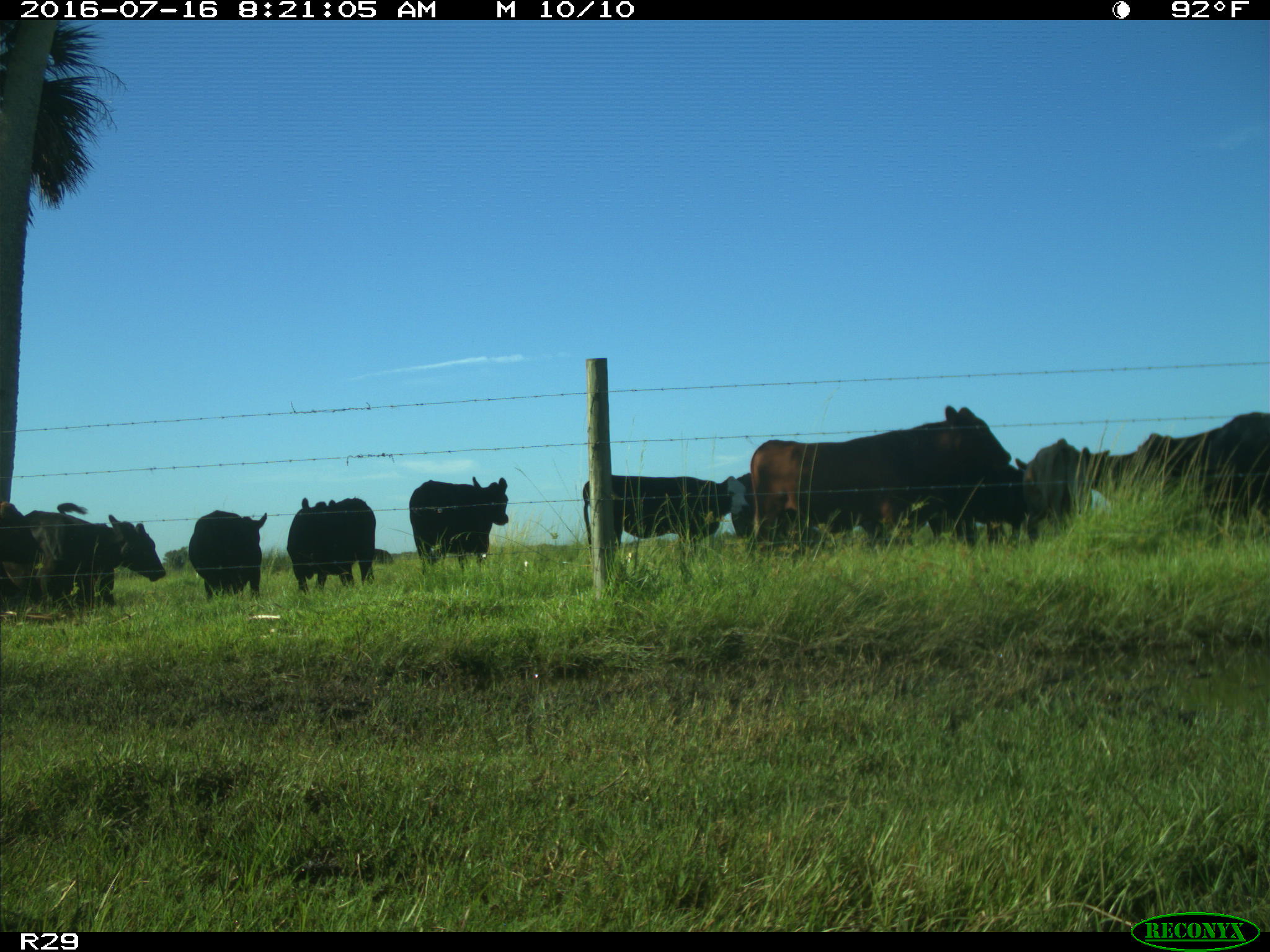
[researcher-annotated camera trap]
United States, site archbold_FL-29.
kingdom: Animalia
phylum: Chordata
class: Mammalia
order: Artiodactyla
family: Bovidae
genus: Bos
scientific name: Bos taurus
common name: domestic cow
Bos taurus (domestic cow).